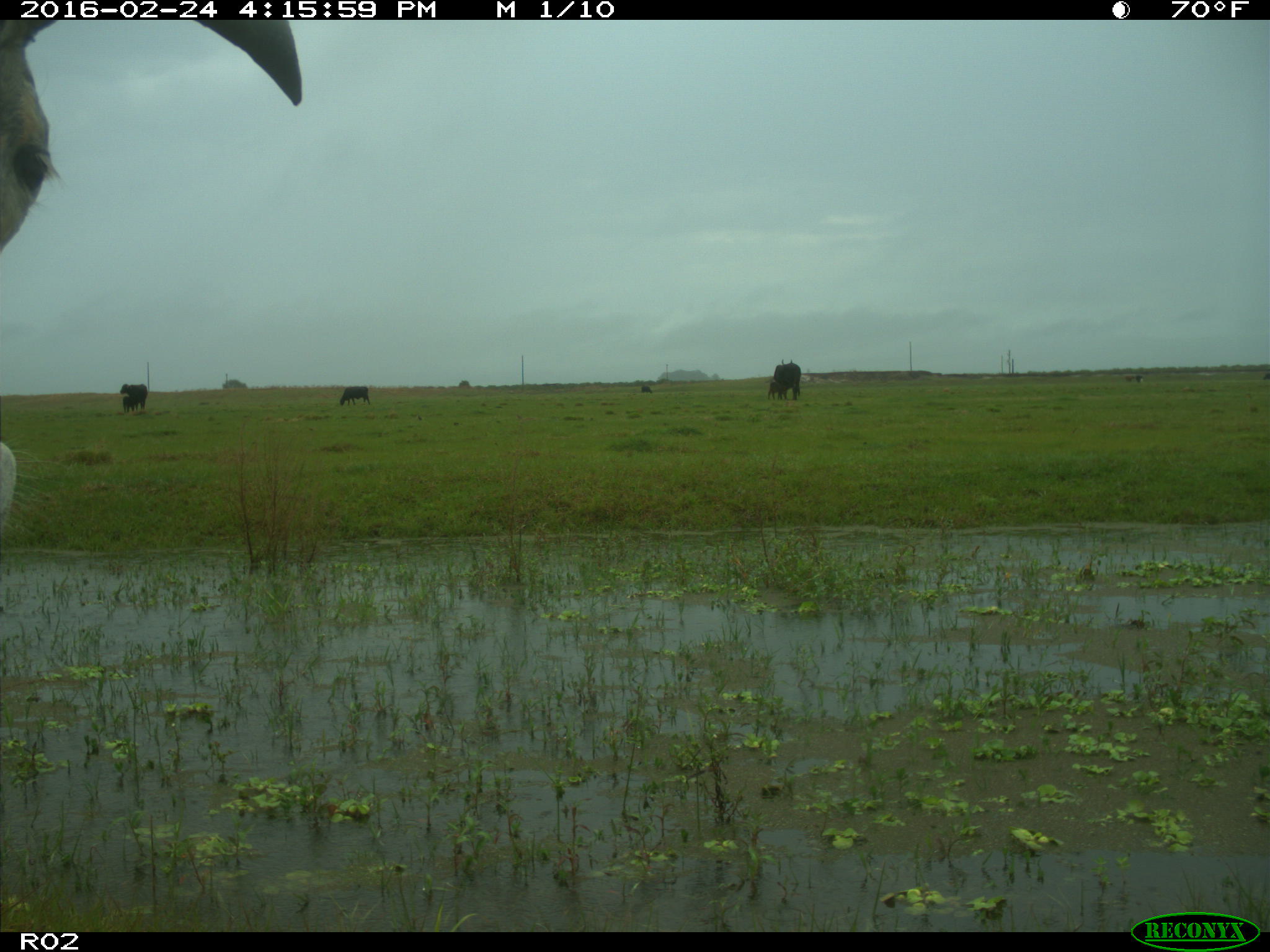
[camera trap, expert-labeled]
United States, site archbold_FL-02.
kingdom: Animalia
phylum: Chordata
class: Mammalia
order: Artiodactyla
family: Bovidae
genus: Bos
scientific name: Bos taurus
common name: domestic cow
Bos taurus (domestic cow).